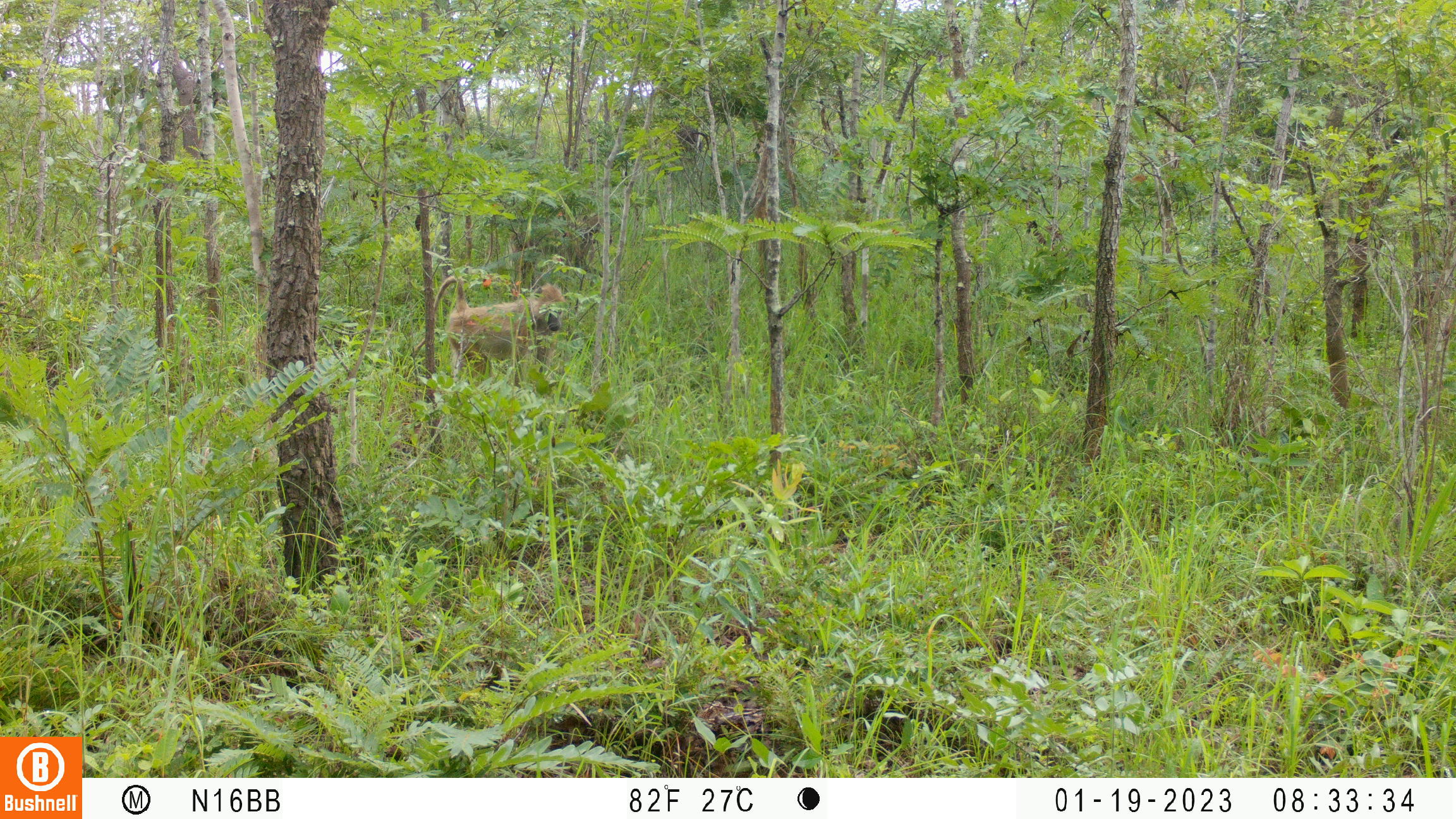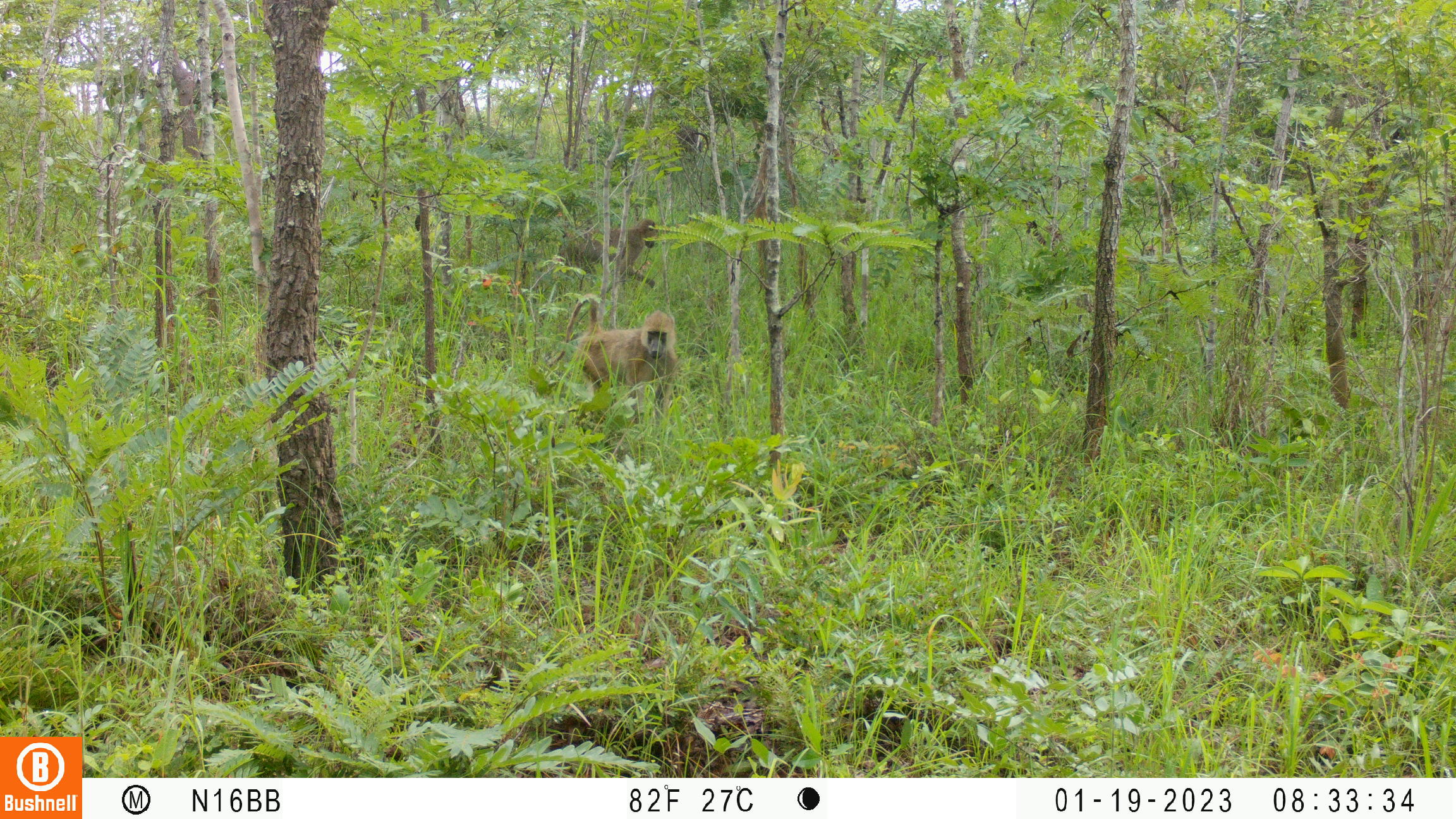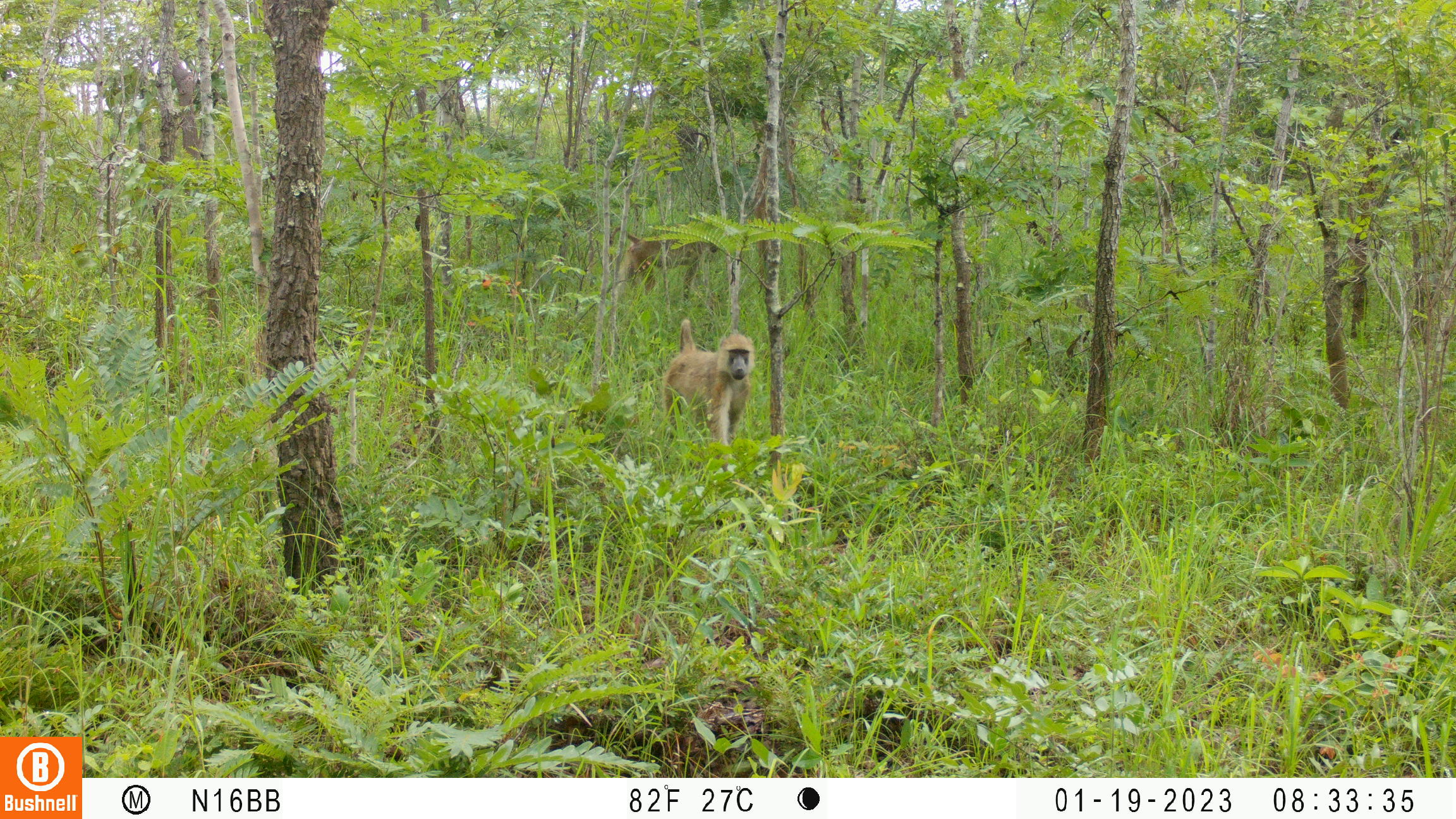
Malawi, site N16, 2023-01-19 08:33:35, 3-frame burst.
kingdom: Animalia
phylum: Chordata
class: Mammalia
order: Primates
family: Cercopithecidae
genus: Papio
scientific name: Papio cynocephalus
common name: yellow baboon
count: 1